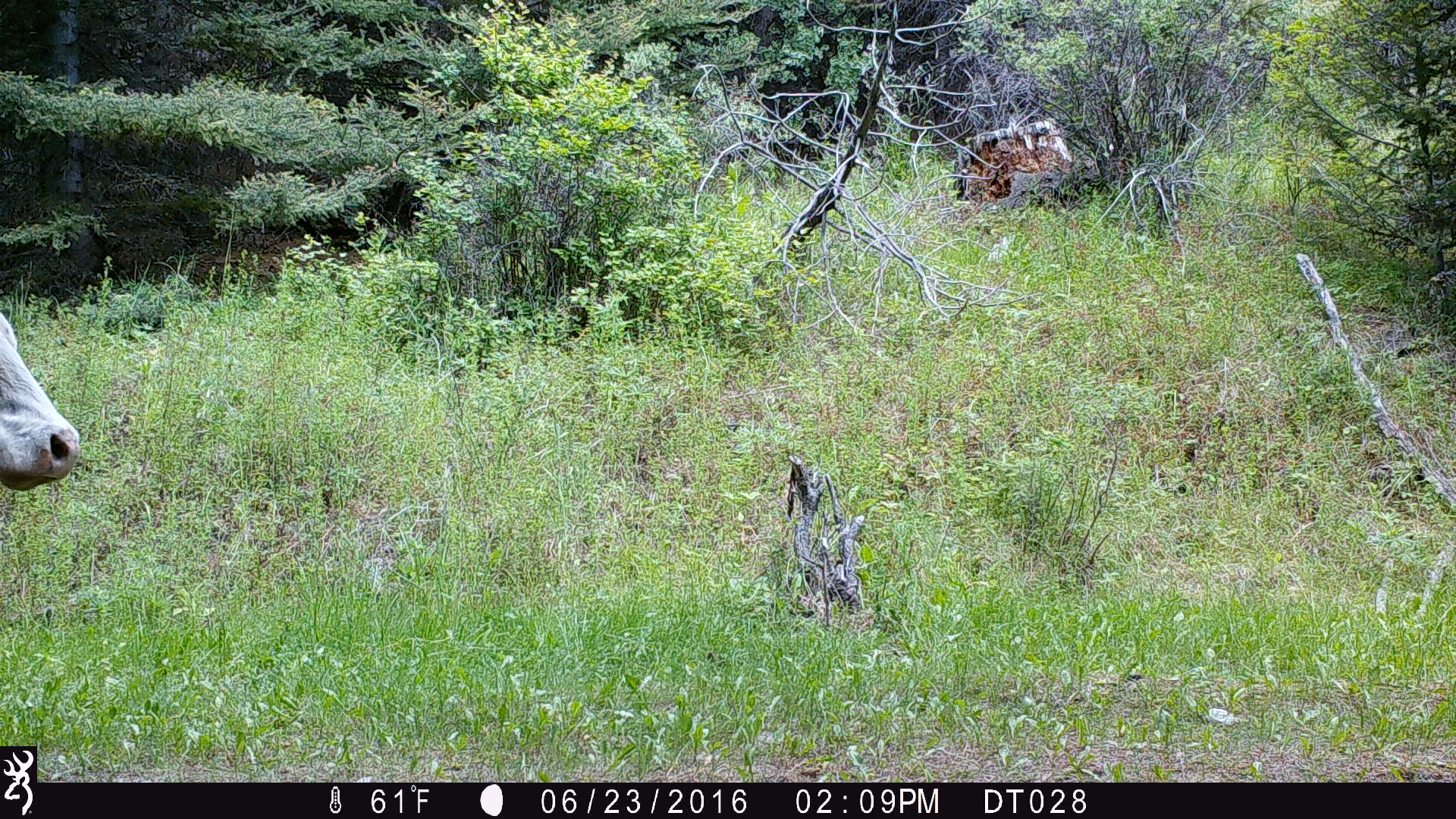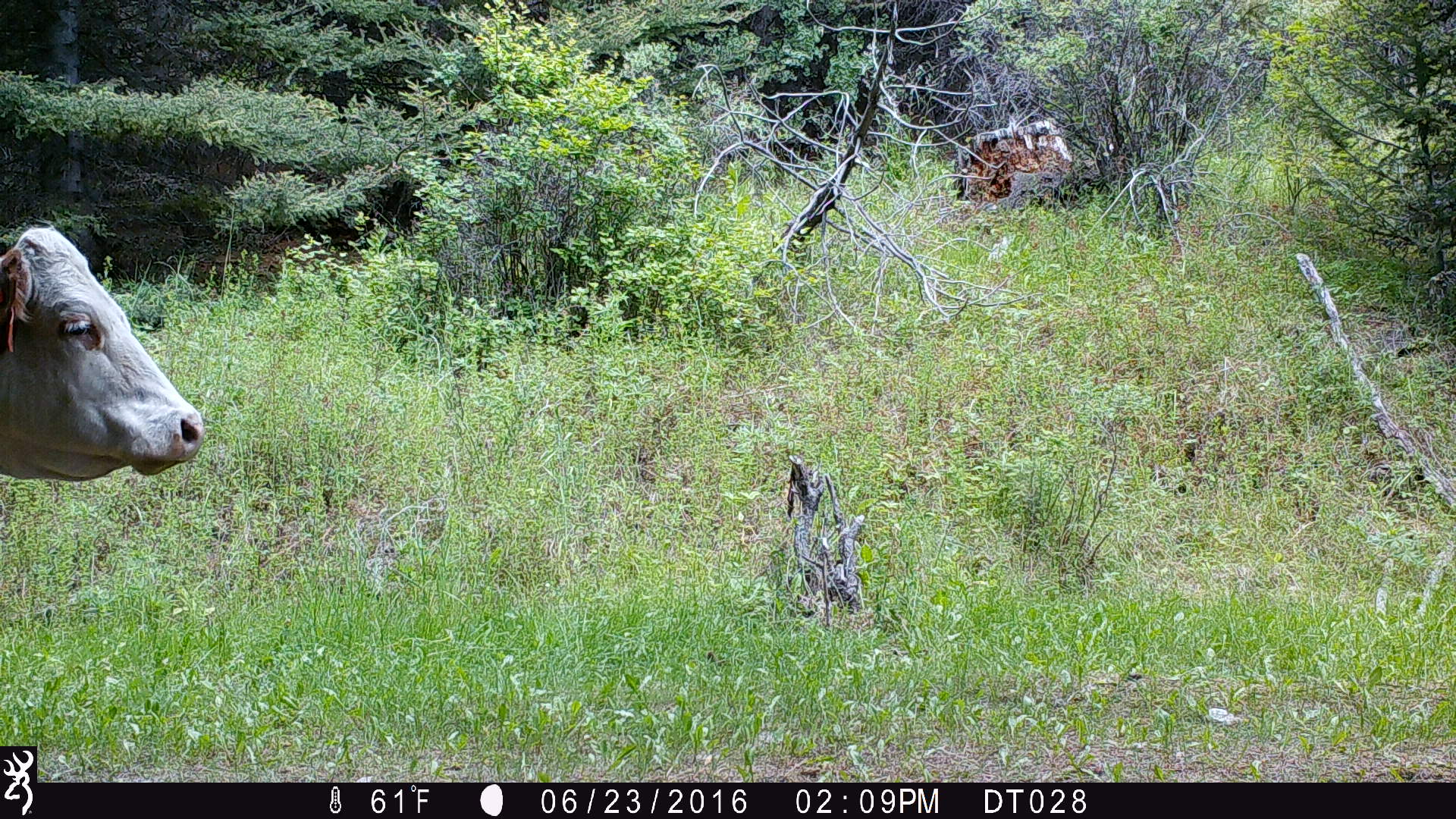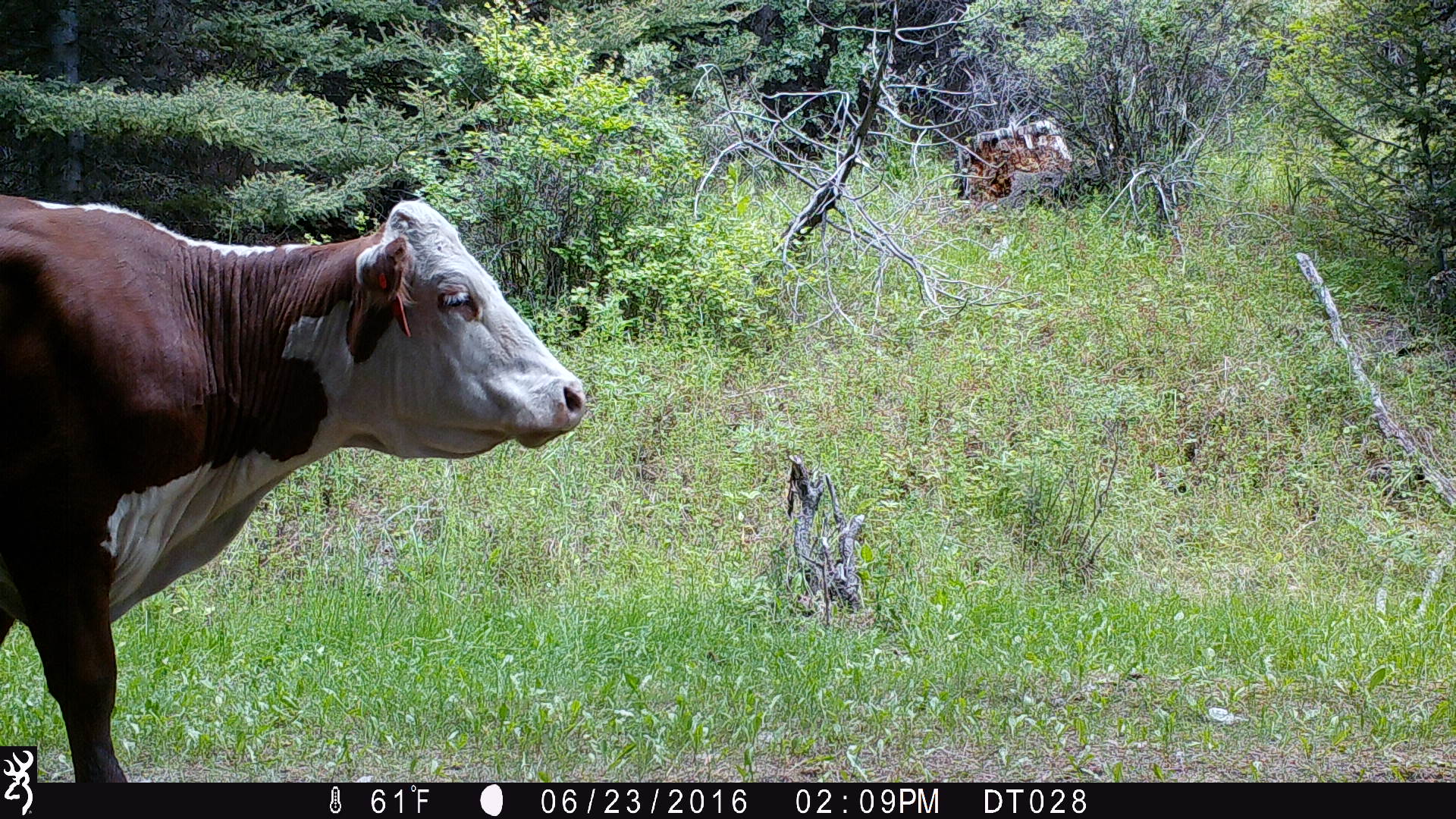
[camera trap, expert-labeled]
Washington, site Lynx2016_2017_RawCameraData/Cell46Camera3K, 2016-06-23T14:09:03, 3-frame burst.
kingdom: Animalia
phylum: Chordata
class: Mammalia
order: Artiodactyla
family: Bovidae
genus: Bos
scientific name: Bos taurus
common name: domestic cattle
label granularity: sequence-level